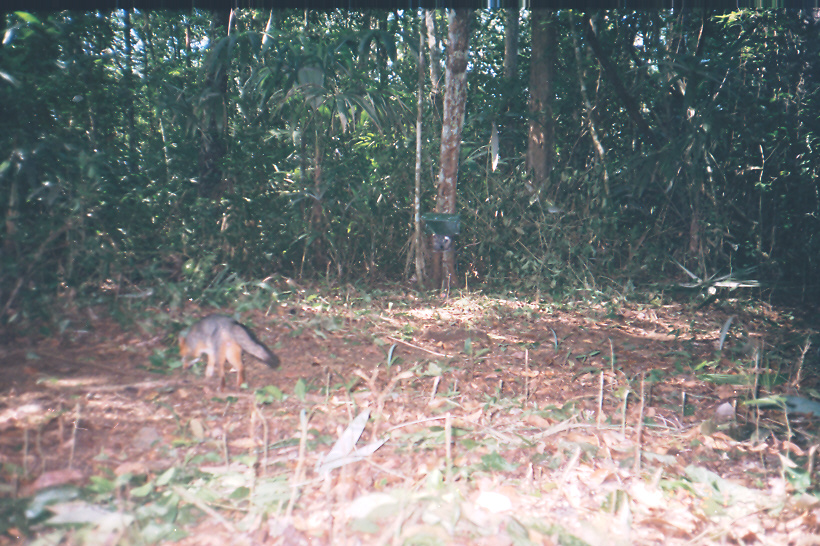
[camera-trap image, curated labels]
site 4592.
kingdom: Animalia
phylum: Chordata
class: Mammalia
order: Carnivora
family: Canidae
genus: Urocyon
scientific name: Urocyon cinereoargenteus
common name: gray fox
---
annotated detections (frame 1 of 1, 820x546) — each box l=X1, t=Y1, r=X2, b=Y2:
urocyon cinereoargenteus: l=177, t=313, r=280, b=393